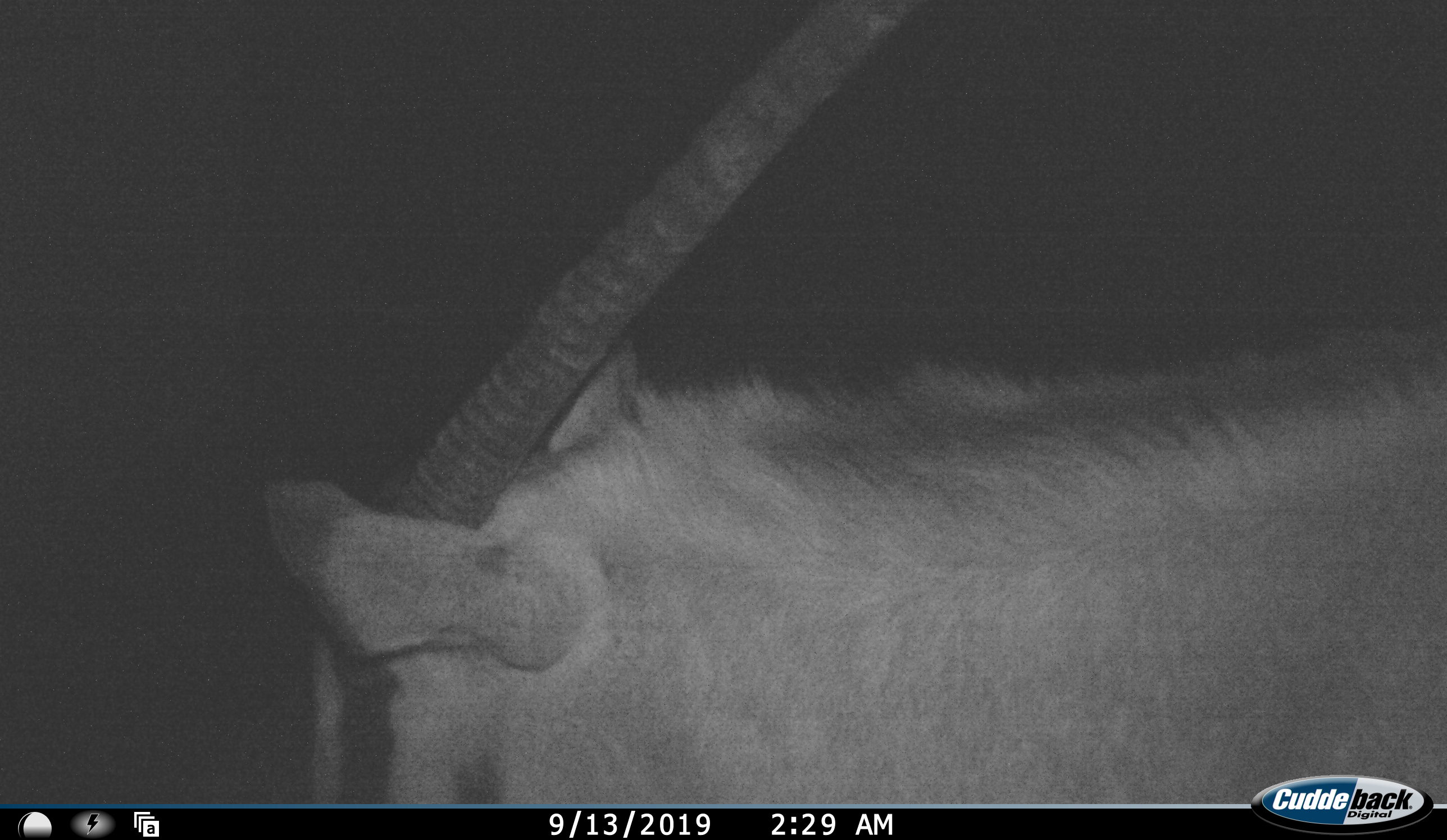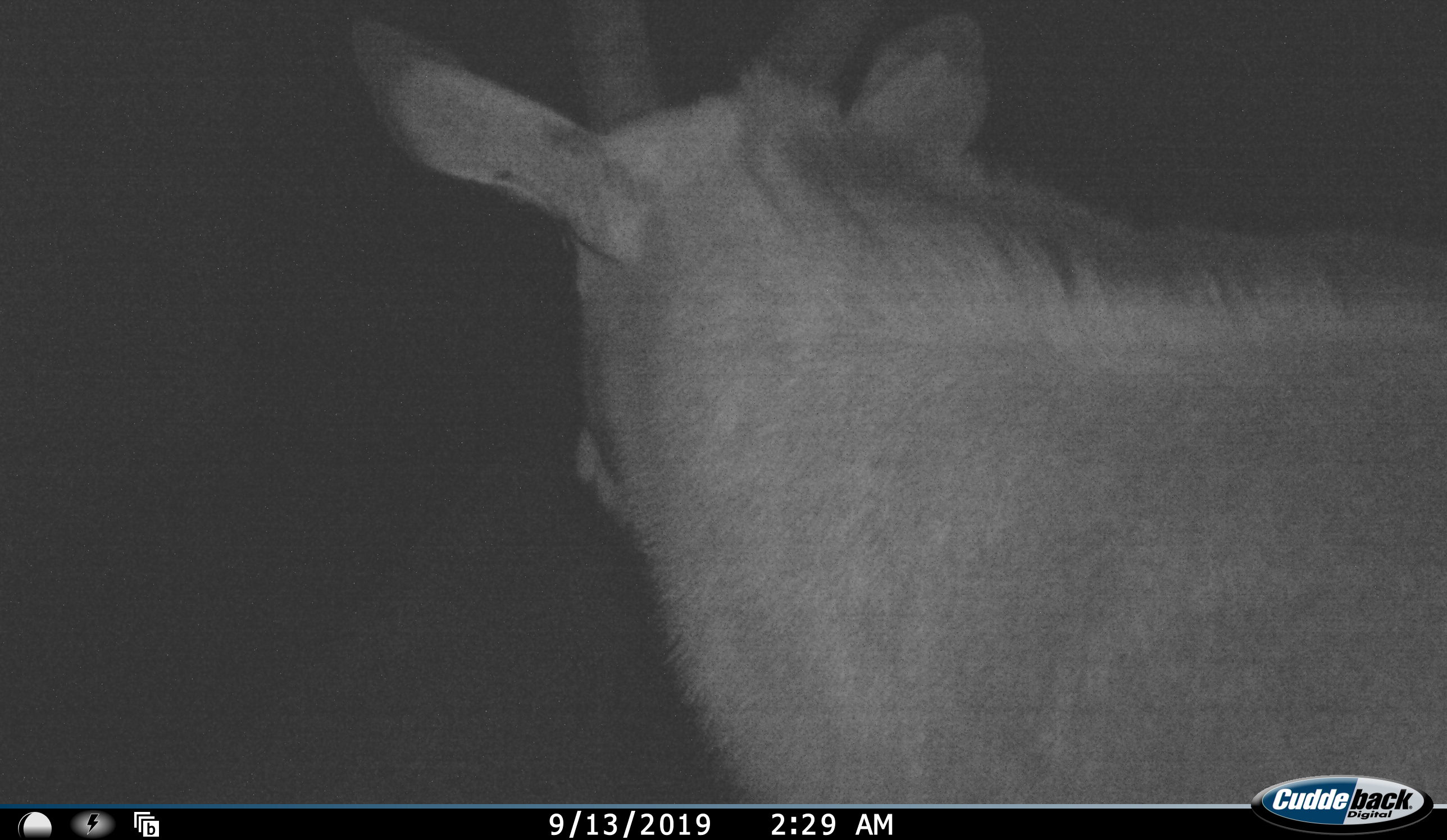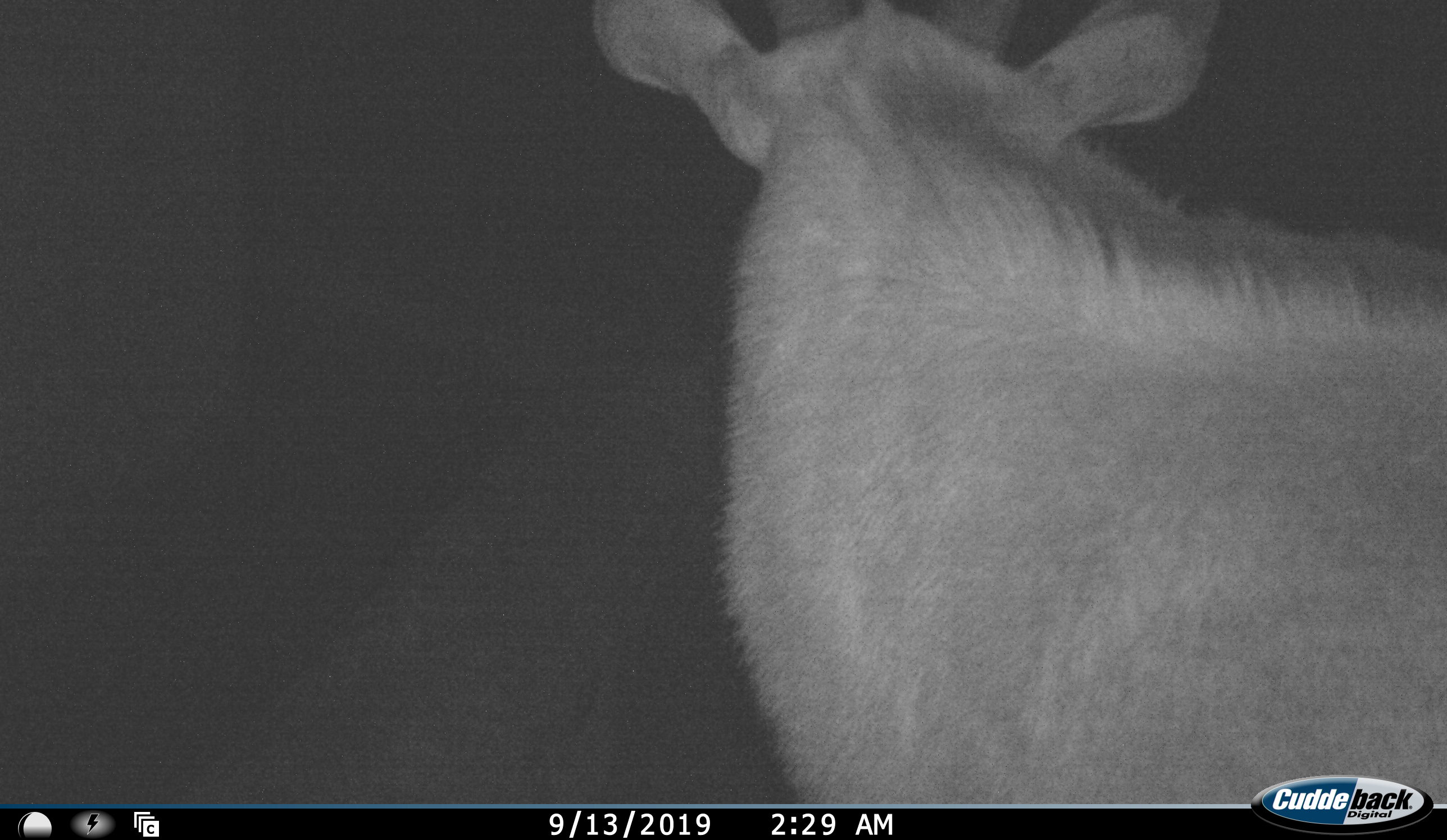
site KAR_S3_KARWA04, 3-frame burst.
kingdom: Animalia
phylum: Chordata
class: Mammalia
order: Artiodactyla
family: Bovidae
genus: Oryx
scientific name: Oryx gazella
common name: gemsbok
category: oryx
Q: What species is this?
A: Oryx (gemsbok) (Oryx gazella).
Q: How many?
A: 1.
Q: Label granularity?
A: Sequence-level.